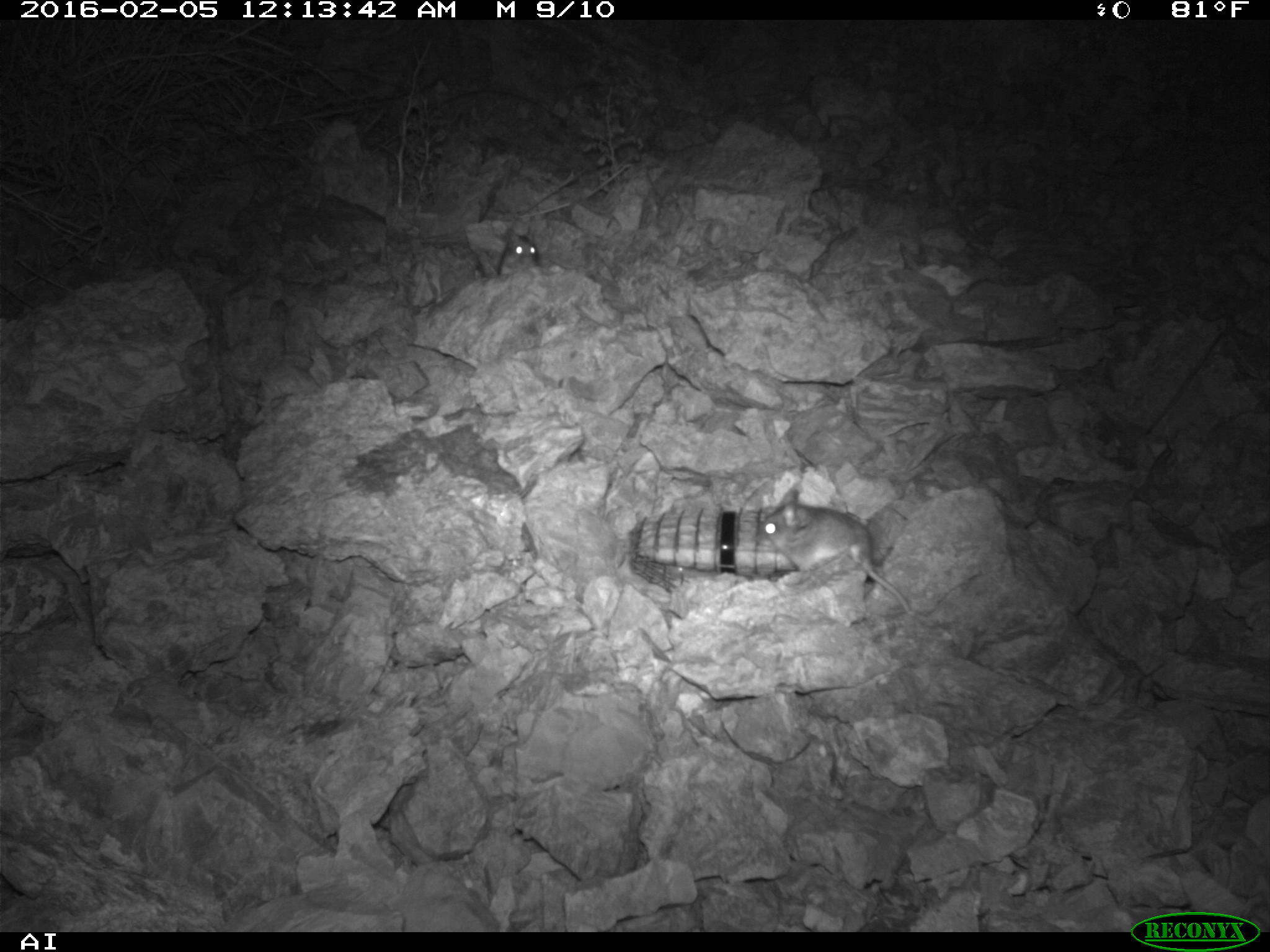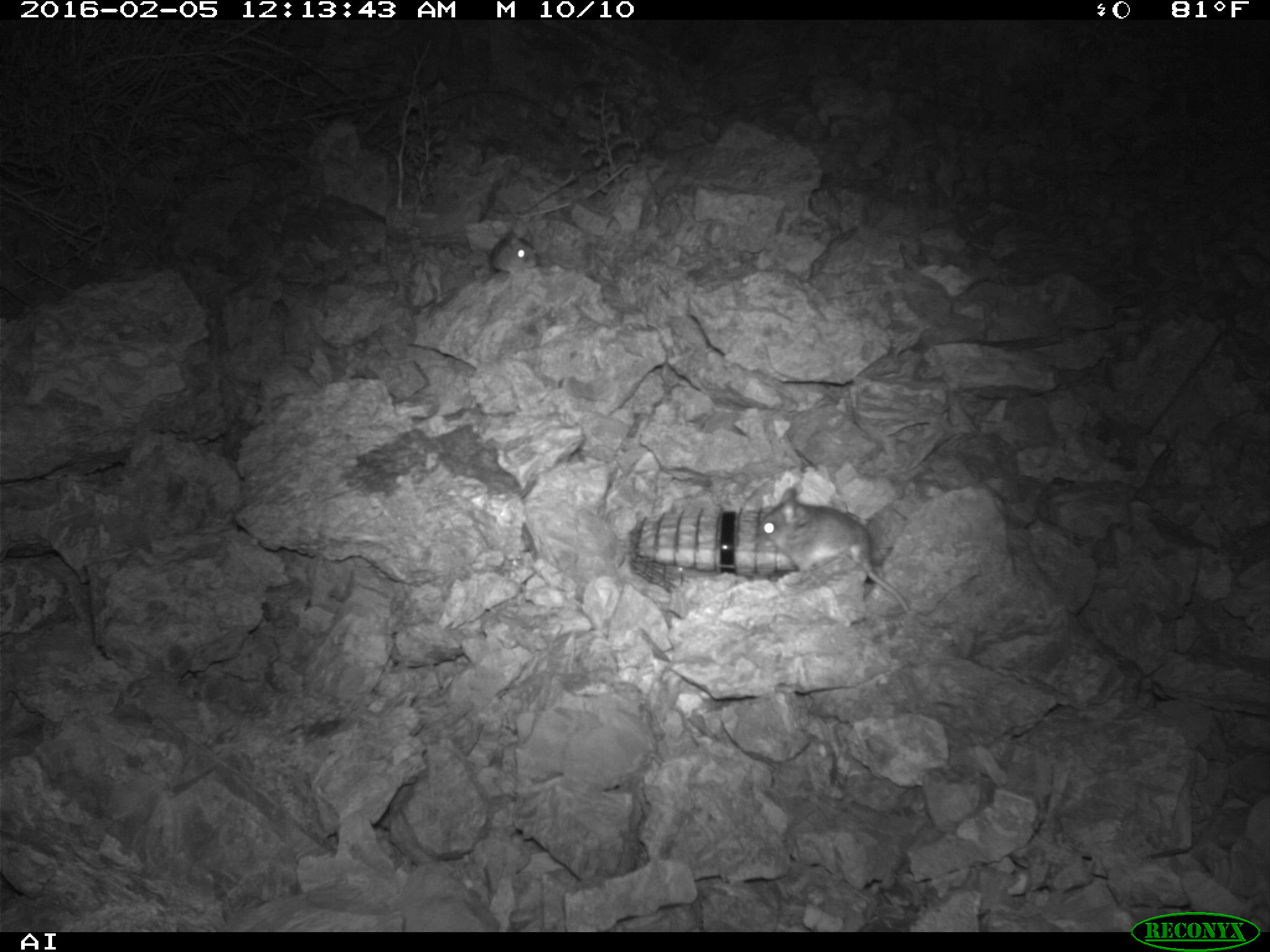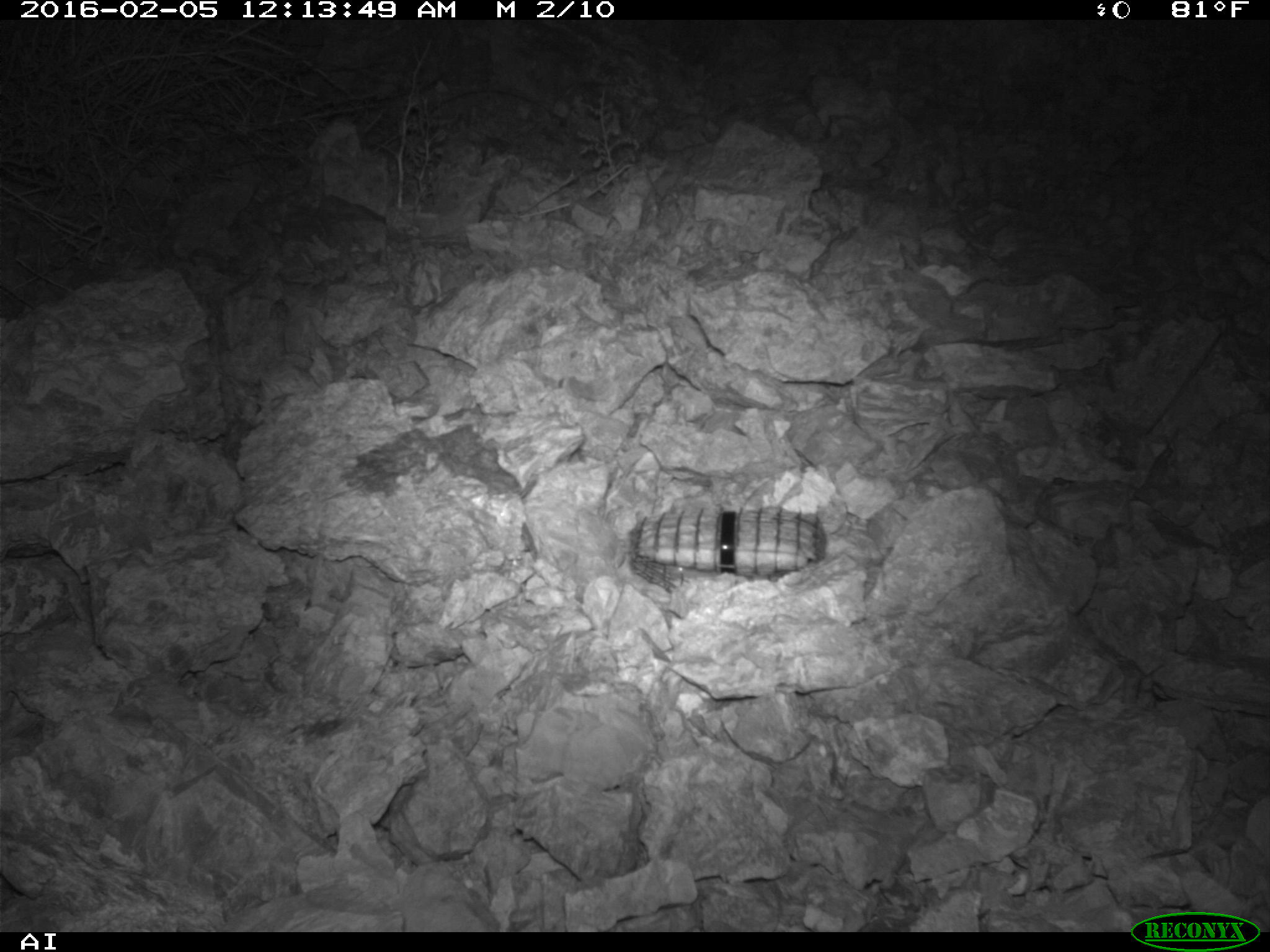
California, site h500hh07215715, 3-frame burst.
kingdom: Animalia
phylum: Chordata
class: Mammalia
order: Rodentia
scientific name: Rodentia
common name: rodent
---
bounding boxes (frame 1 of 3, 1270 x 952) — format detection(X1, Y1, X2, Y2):
rodent: detection(757, 488, 915, 614); detection(497, 226, 540, 276)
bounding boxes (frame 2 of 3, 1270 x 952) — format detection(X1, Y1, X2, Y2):
rodent: detection(757, 487, 911, 612); detection(490, 228, 540, 274)